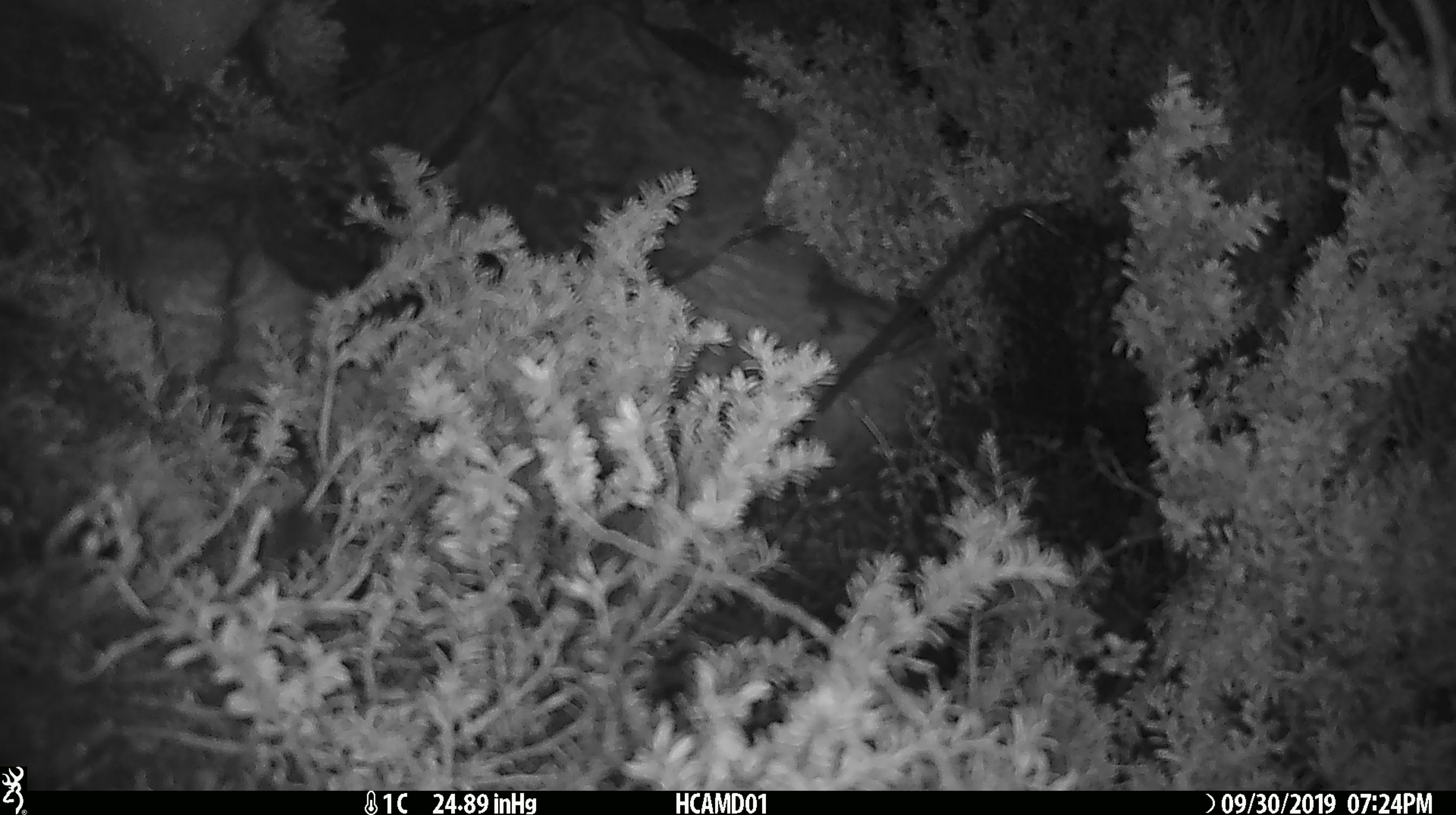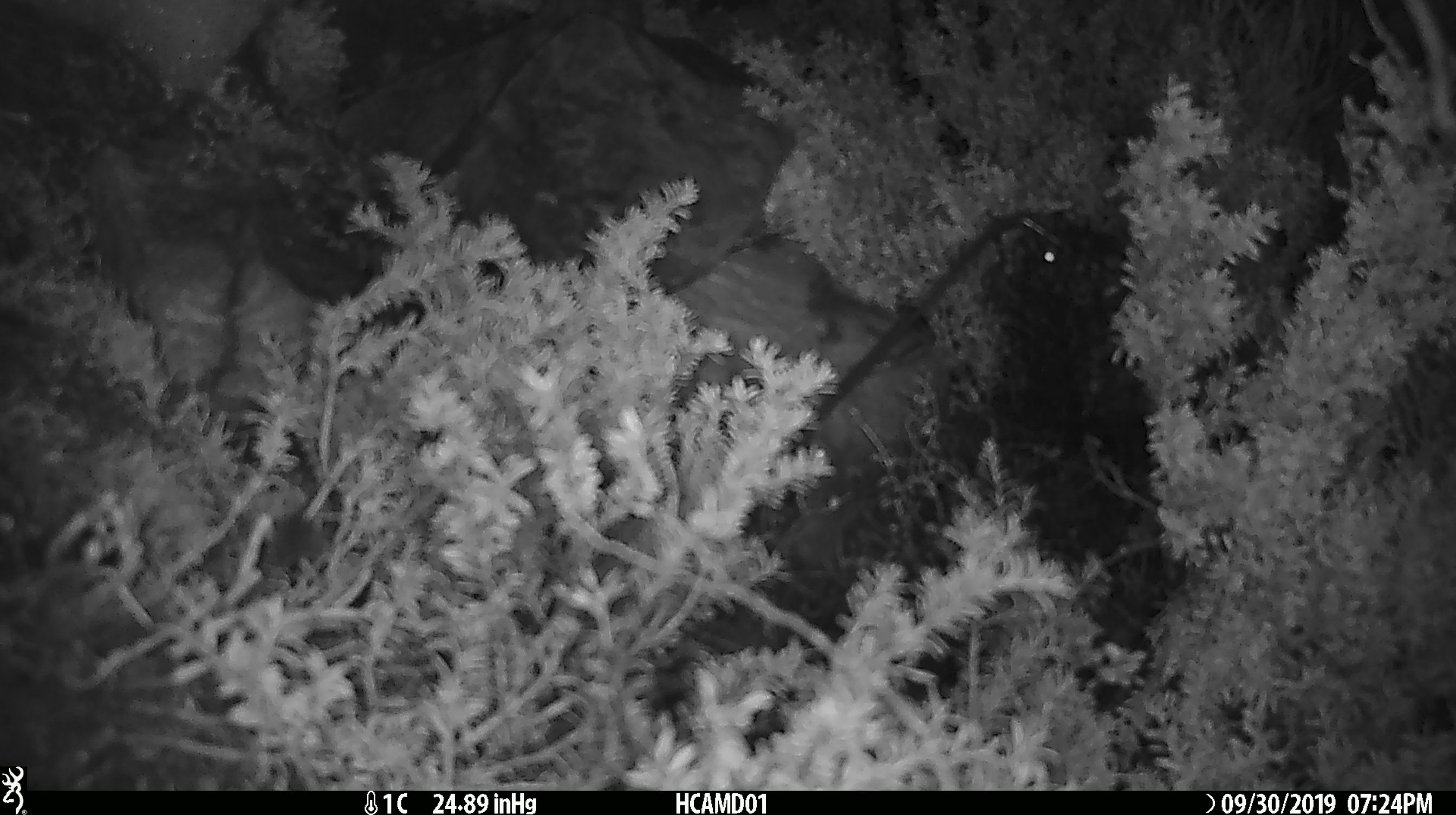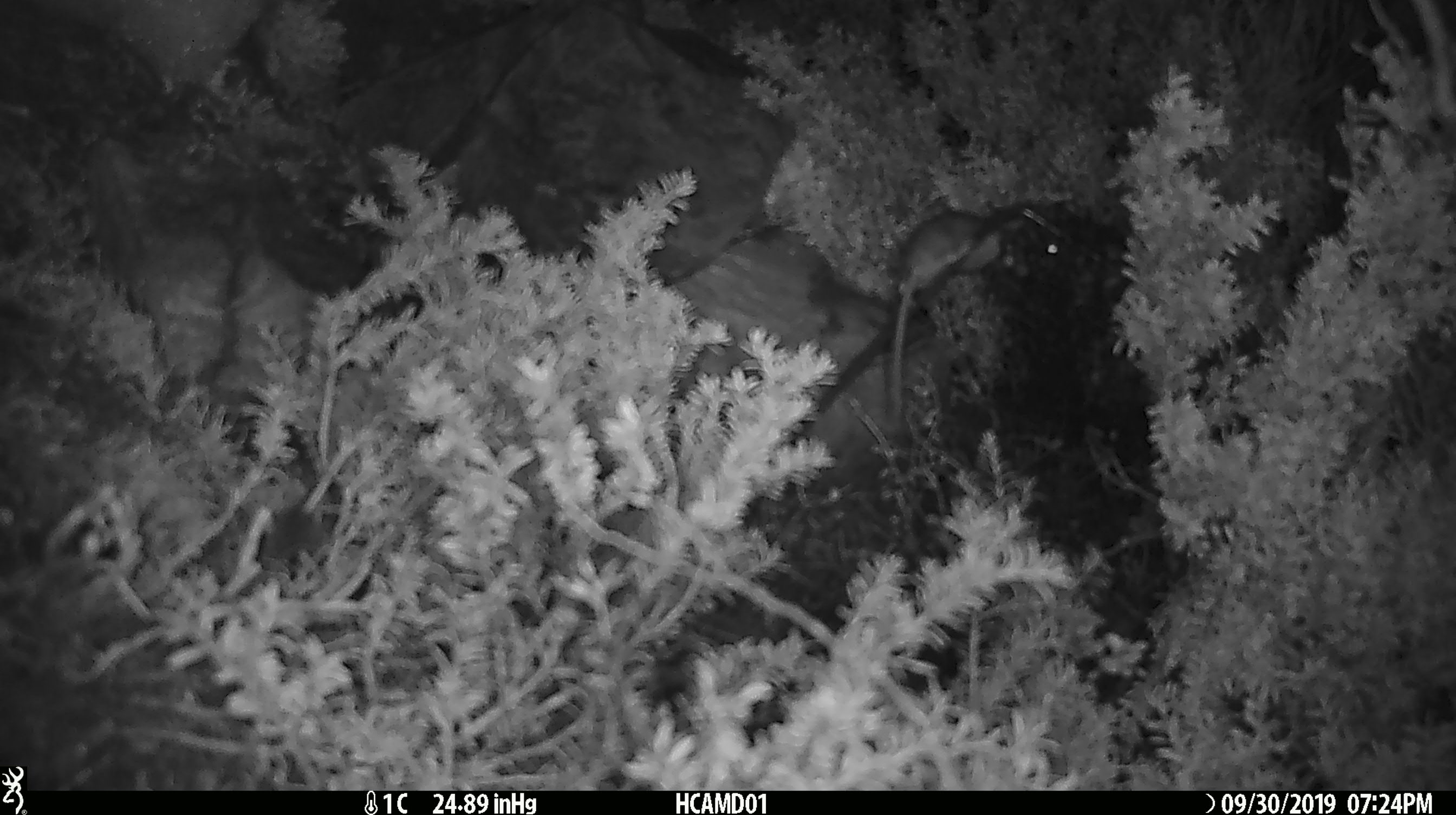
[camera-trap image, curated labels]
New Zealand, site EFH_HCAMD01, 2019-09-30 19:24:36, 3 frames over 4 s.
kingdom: Animalia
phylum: Chordata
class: Mammalia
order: Rodentia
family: Muridae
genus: Mus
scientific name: Mus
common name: mouse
Mouse (Mus).